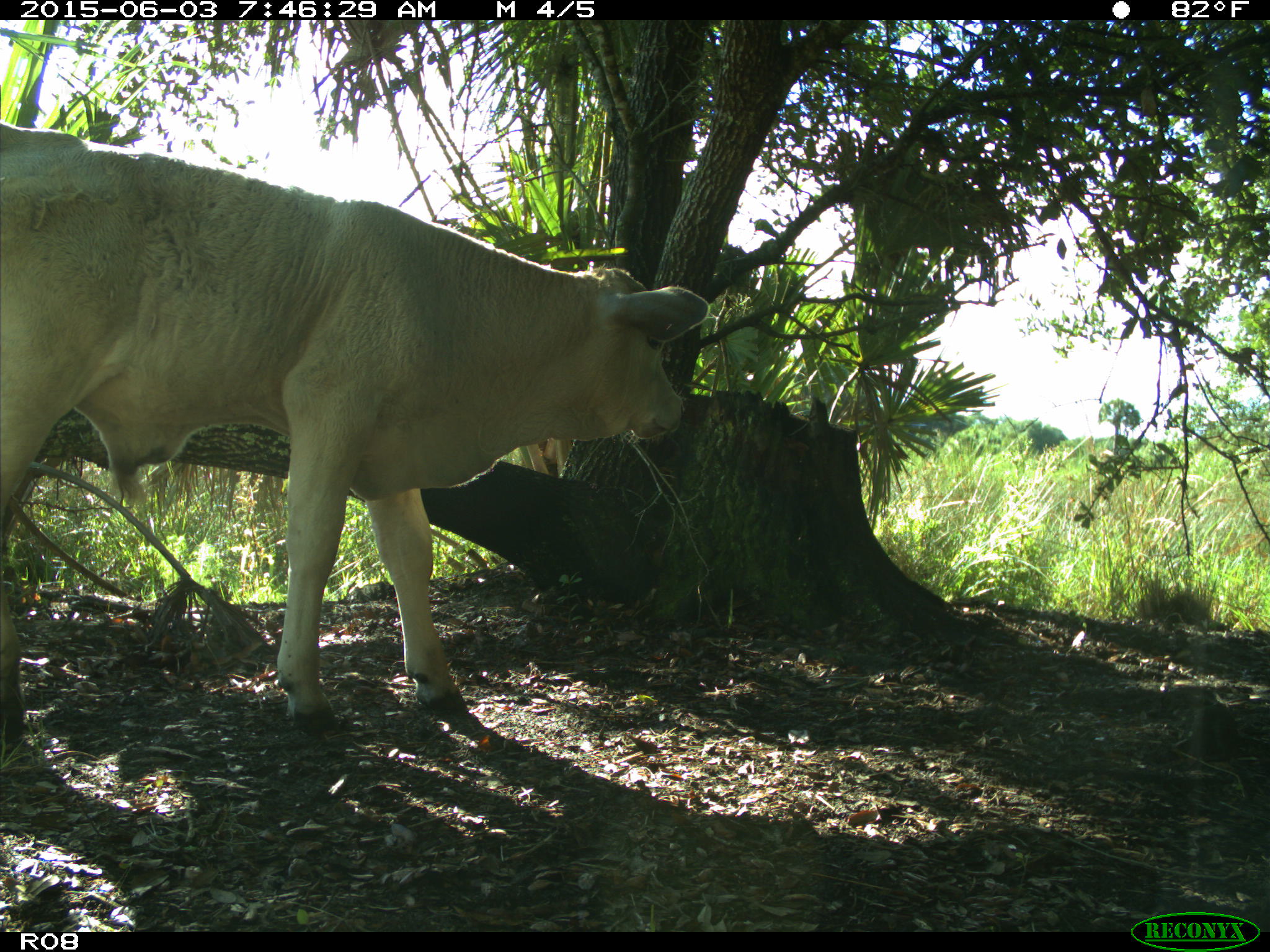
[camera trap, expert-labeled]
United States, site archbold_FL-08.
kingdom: Animalia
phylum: Chordata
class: Mammalia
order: Artiodactyla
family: Bovidae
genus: Bos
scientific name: Bos taurus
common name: domestic cow